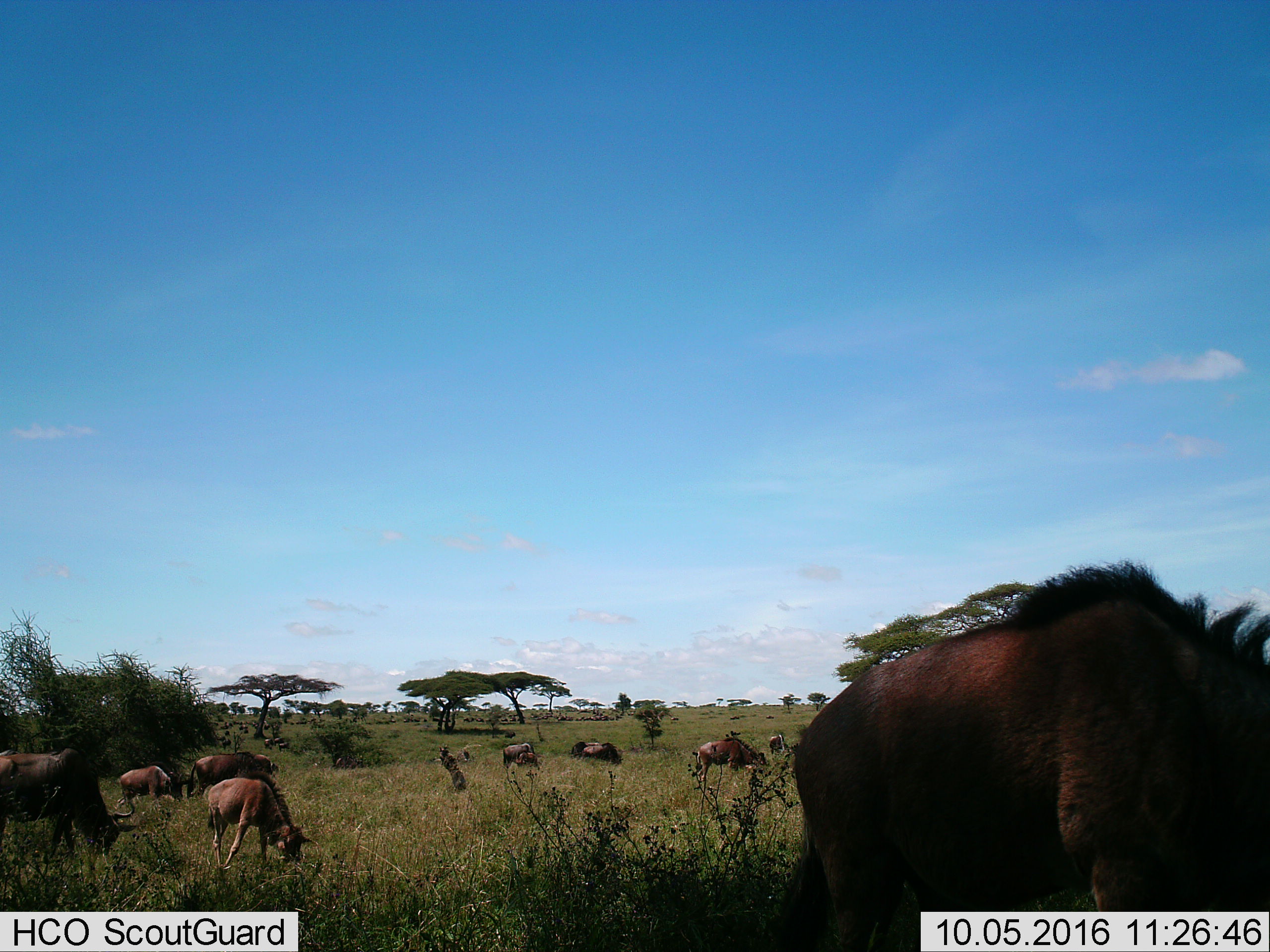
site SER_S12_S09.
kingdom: Animalia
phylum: Chordata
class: Mammalia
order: Artiodactyla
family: Bovidae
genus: Connochaetes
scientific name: Connochaetes taurinus taurinus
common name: blue wildebeest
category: wildebeestblue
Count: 11-50.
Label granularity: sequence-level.